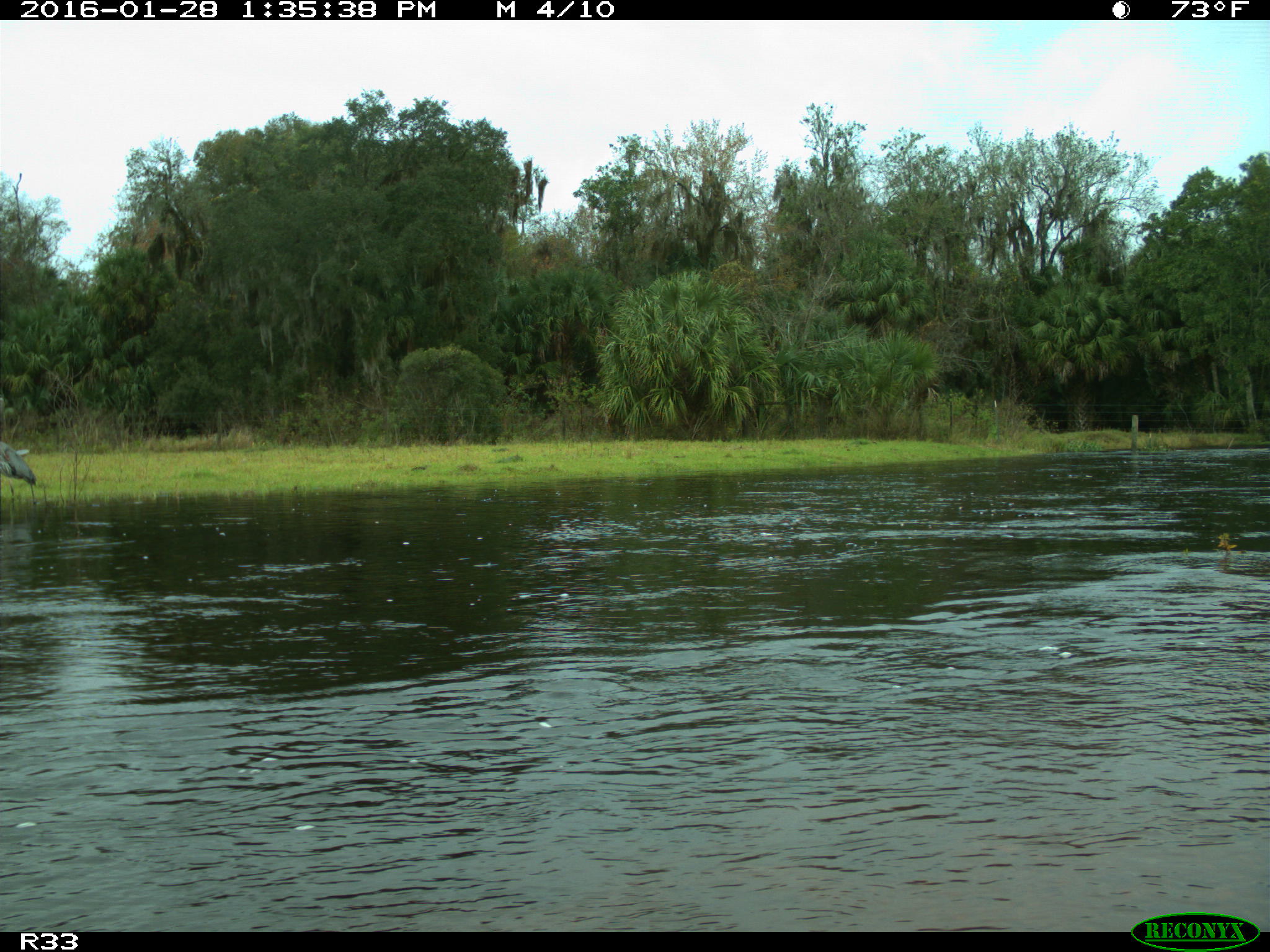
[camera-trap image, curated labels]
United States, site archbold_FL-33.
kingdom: Animalia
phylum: Chordata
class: Aves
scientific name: Aves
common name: birds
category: unidentified bird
Unidentified bird (birds) (Aves).